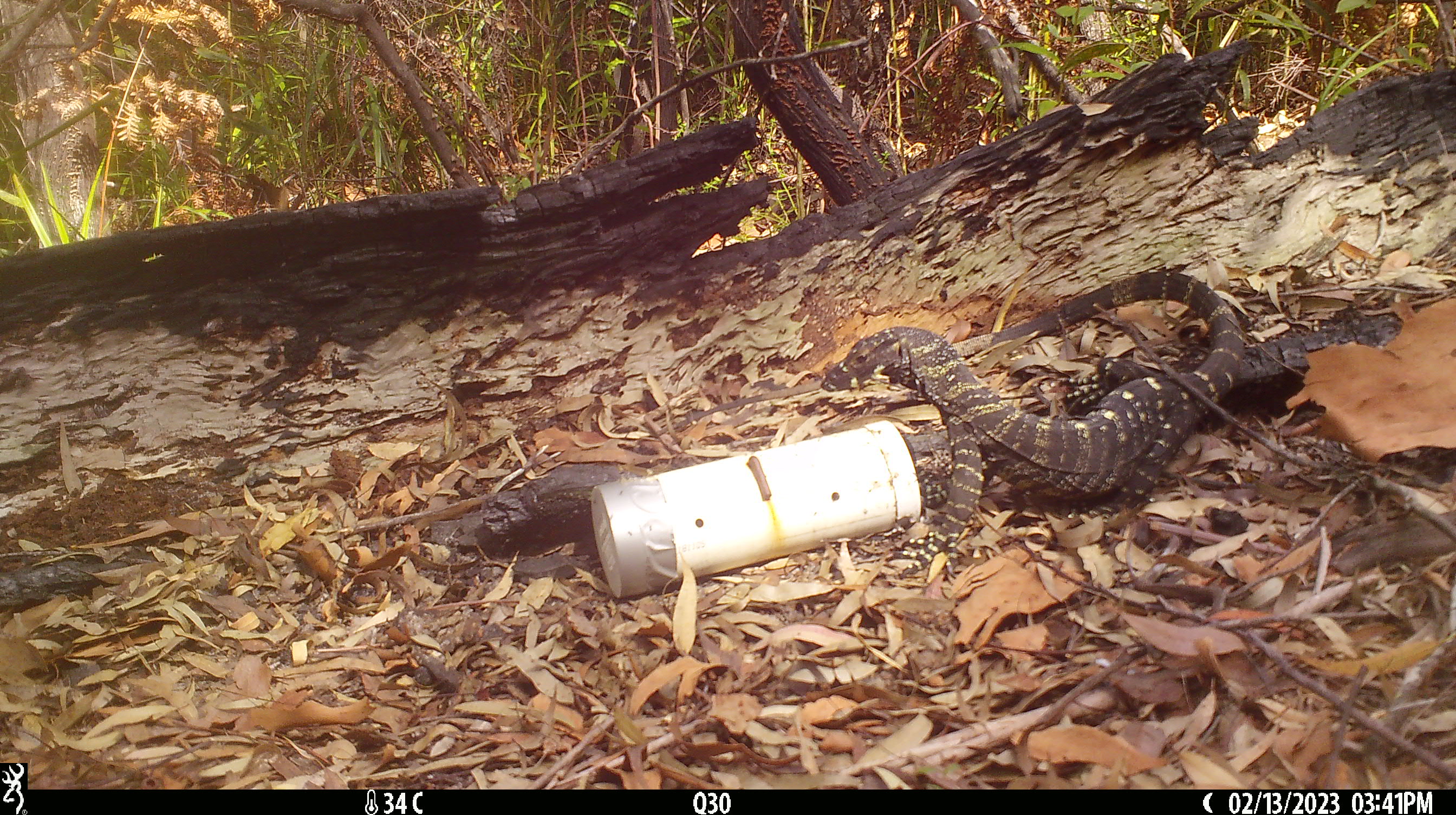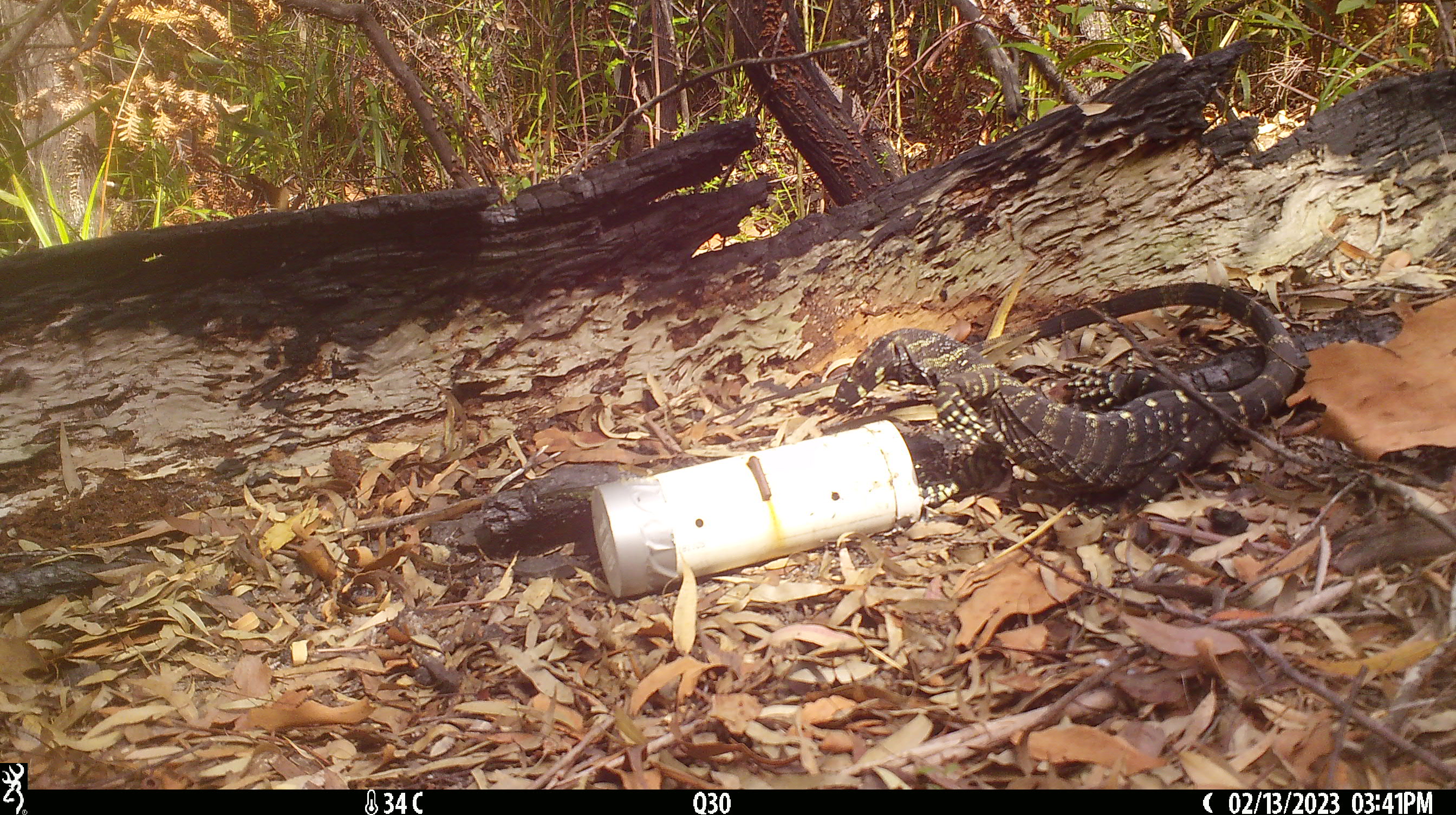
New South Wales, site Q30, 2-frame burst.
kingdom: Animalia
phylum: Chordata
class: Reptilia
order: Squamata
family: Varanidae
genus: Varanus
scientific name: Varanus varius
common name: lace monitor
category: goanna